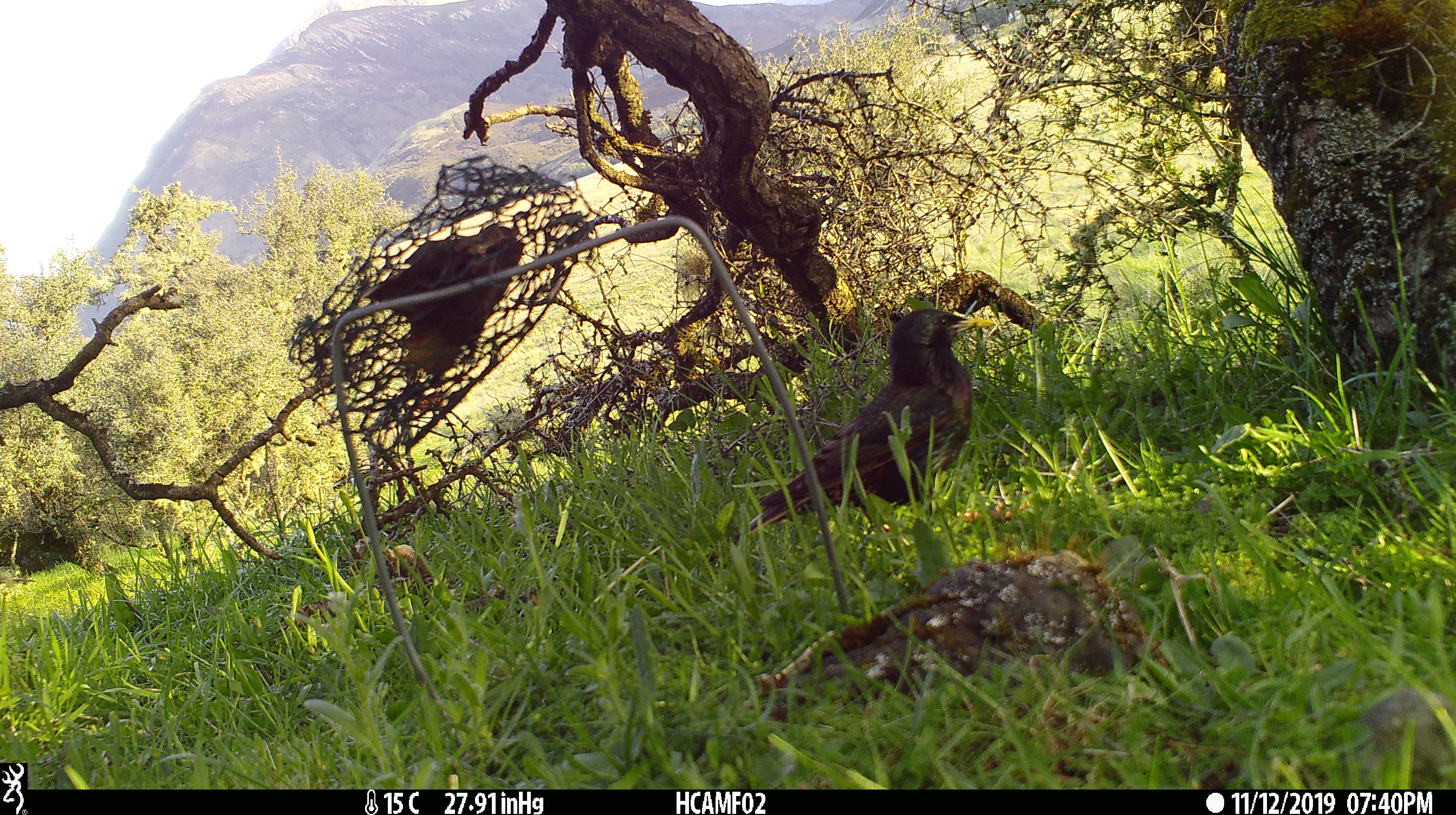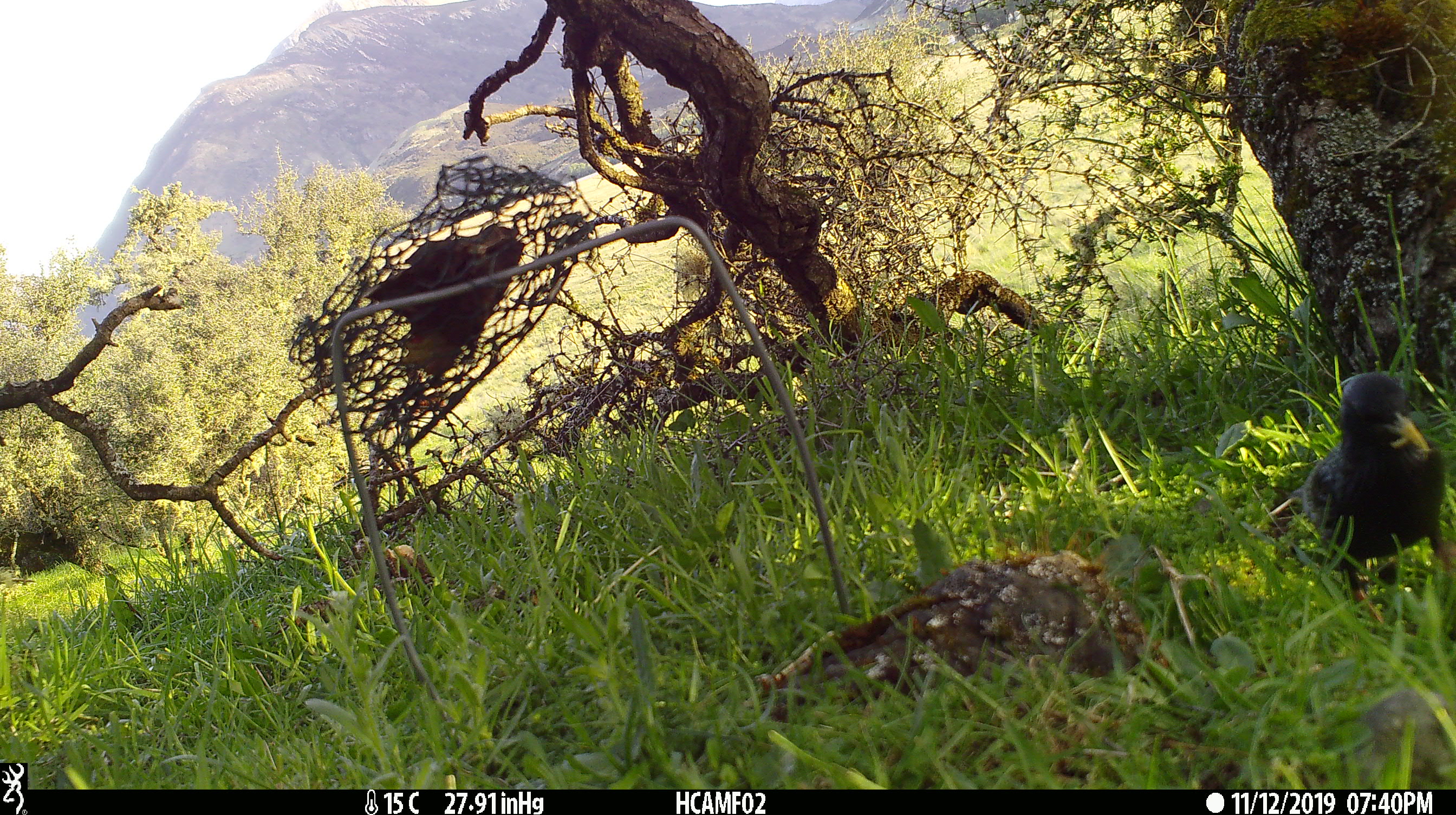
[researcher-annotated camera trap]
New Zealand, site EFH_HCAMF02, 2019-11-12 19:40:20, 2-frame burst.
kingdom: Animalia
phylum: Chordata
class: Aves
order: Passeriformes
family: Turdidae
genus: Turdus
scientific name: Turdus merula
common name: eurasian blackbird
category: blackbird